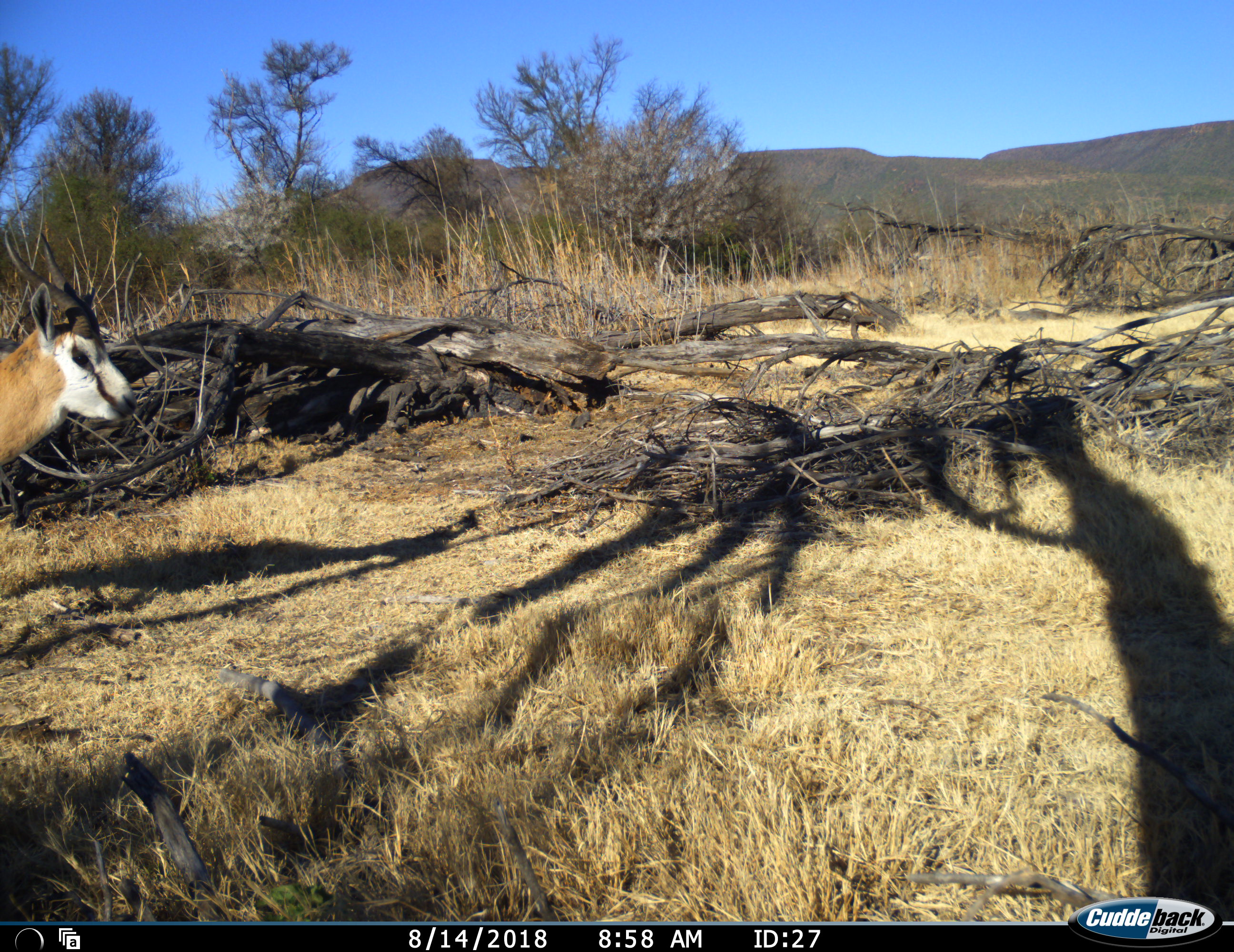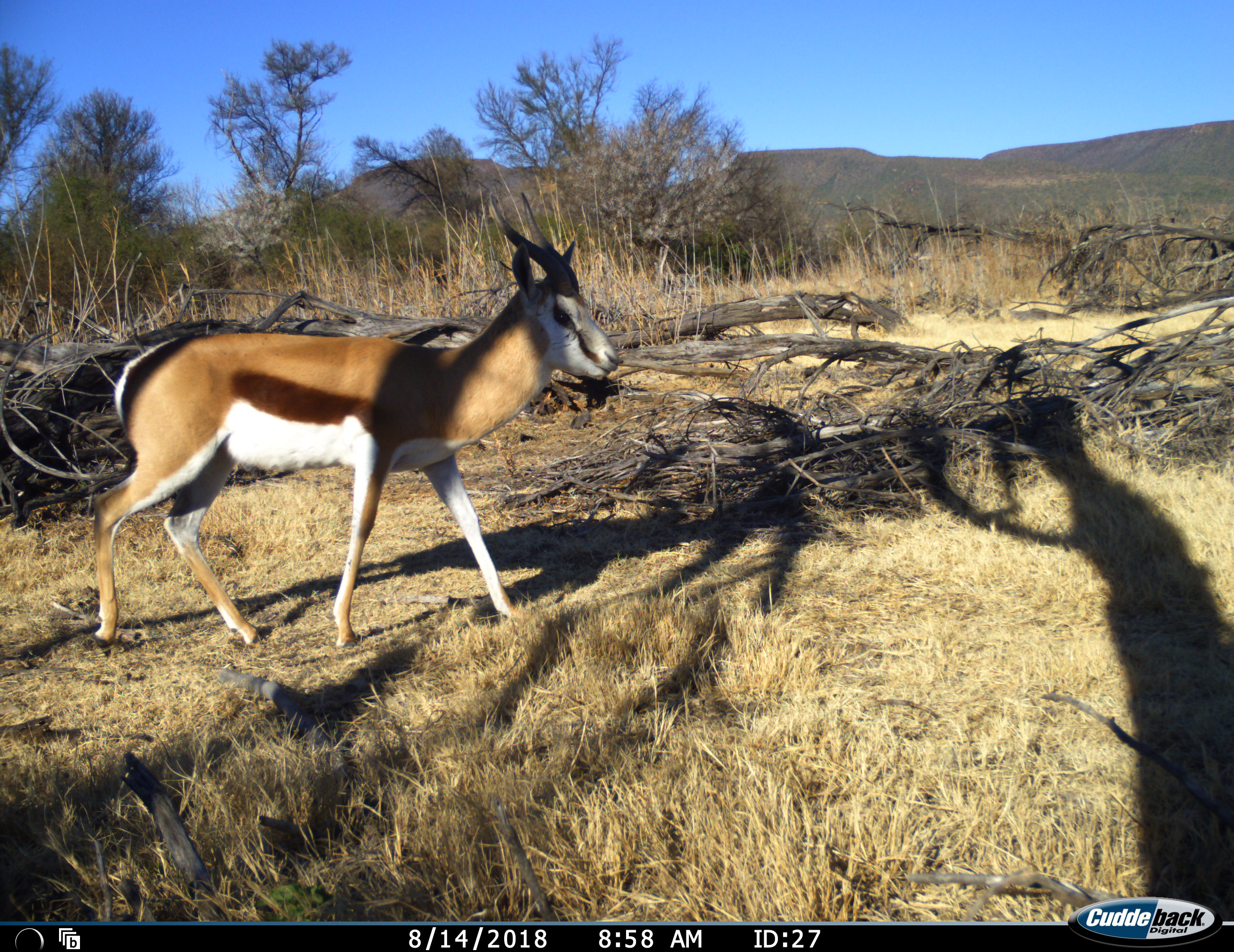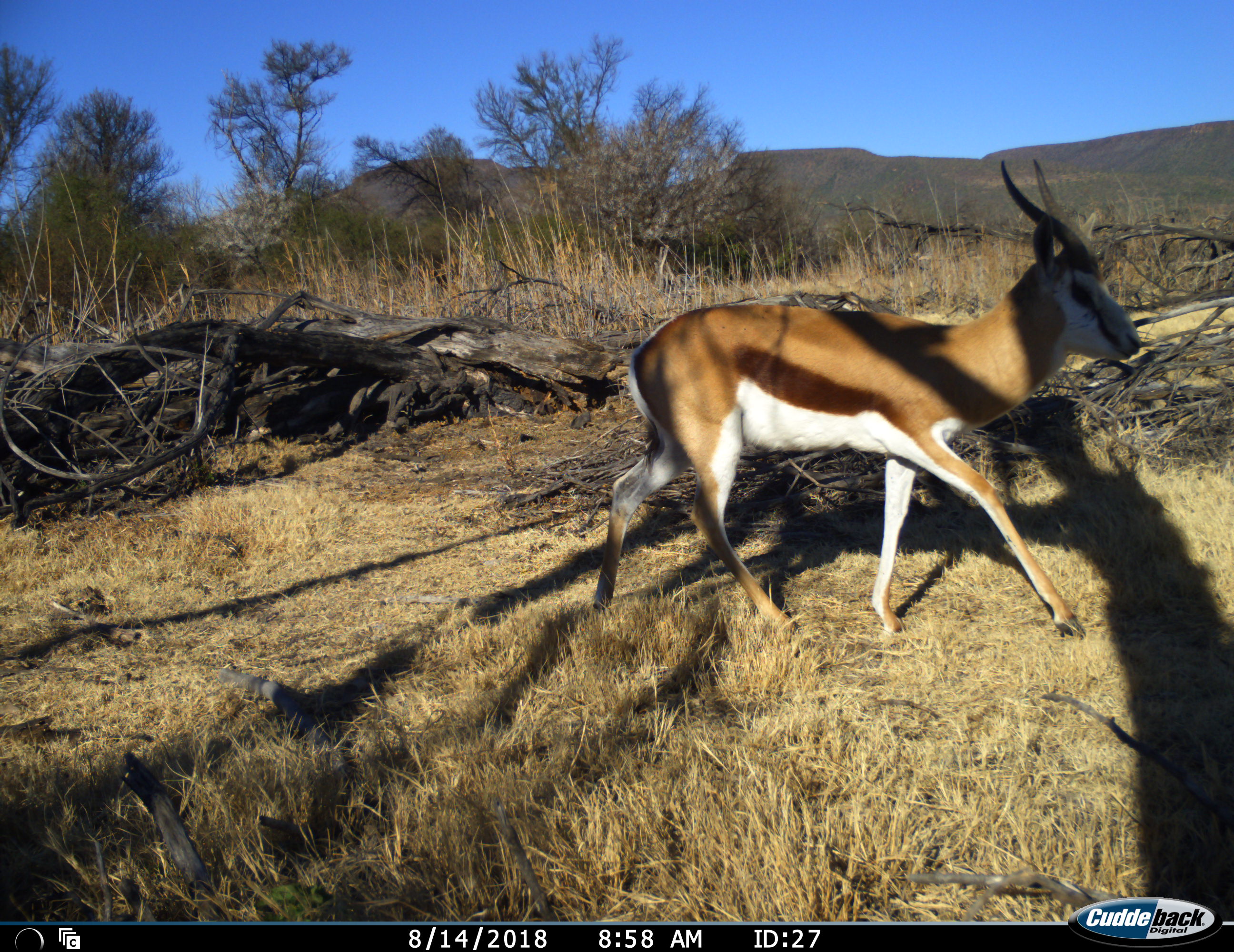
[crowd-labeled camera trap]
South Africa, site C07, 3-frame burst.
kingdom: Animalia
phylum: Chordata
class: Mammalia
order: Artiodactyla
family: Bovidae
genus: Antidorcas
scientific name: Antidorcas marsupialis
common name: springbok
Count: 1.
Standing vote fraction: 12%.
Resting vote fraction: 0%.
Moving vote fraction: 88%.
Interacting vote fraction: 0%.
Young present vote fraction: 0%.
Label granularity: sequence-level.